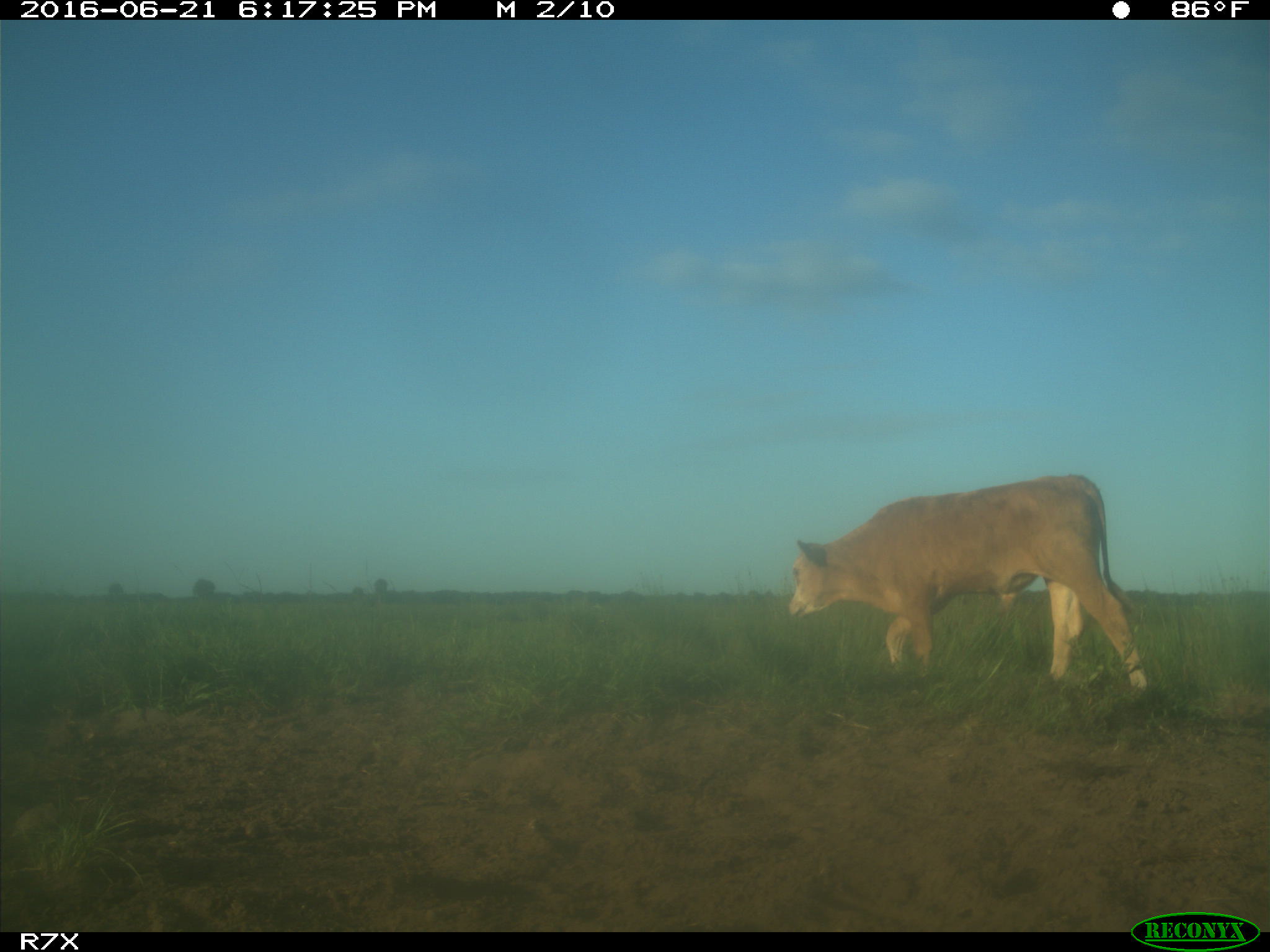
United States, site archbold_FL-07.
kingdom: Animalia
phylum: Chordata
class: Mammalia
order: Artiodactyla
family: Bovidae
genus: Bos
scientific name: Bos taurus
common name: domestic cow